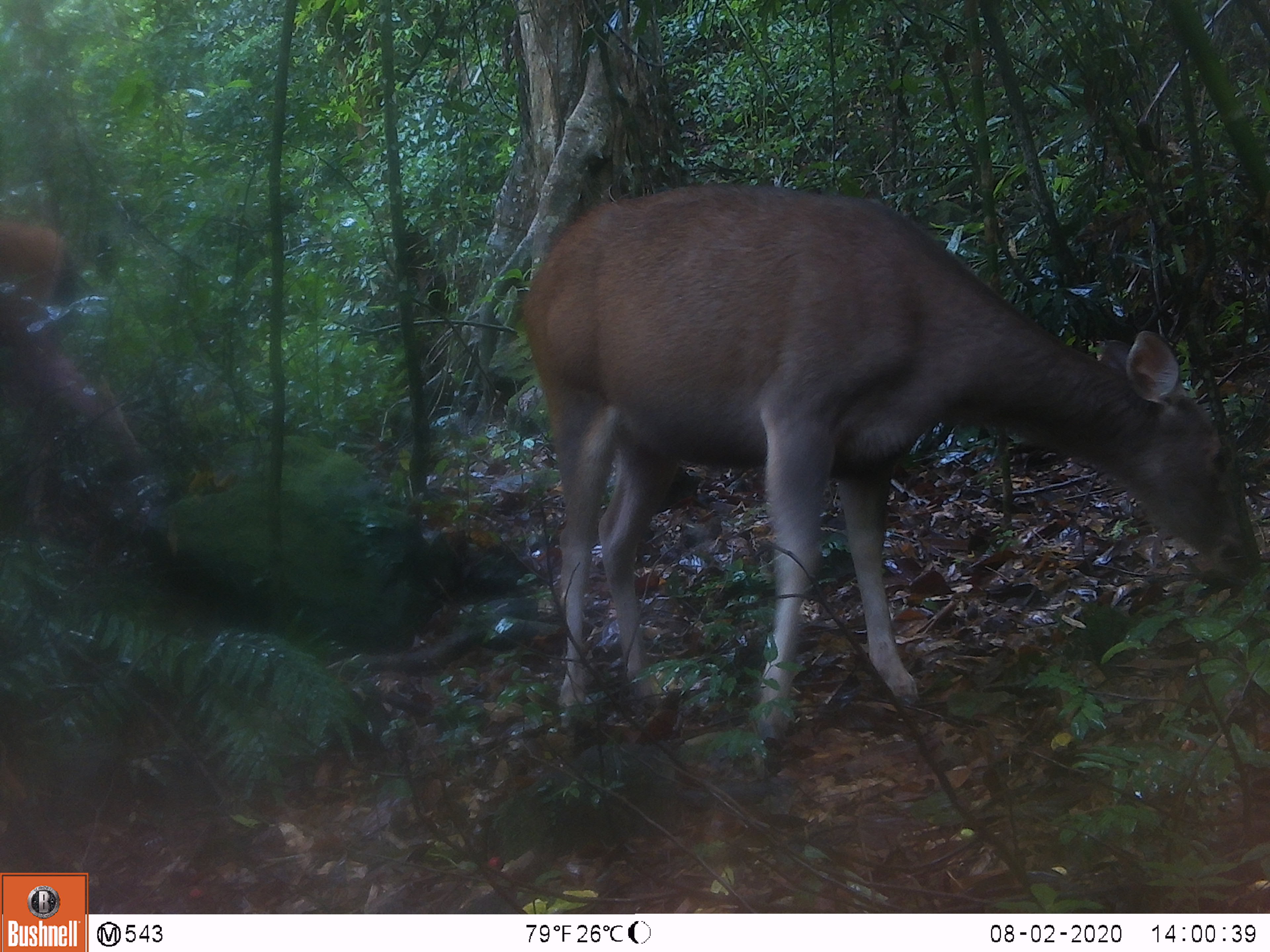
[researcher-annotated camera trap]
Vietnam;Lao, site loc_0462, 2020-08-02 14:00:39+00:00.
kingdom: Animalia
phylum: Chordata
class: Mammalia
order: Artiodactyla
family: Cervidae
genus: Rusa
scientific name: Rusa unicolor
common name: sambar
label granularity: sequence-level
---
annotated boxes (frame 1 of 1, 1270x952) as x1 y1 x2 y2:
sambar: 518 179 1262 773; 0 211 142 535